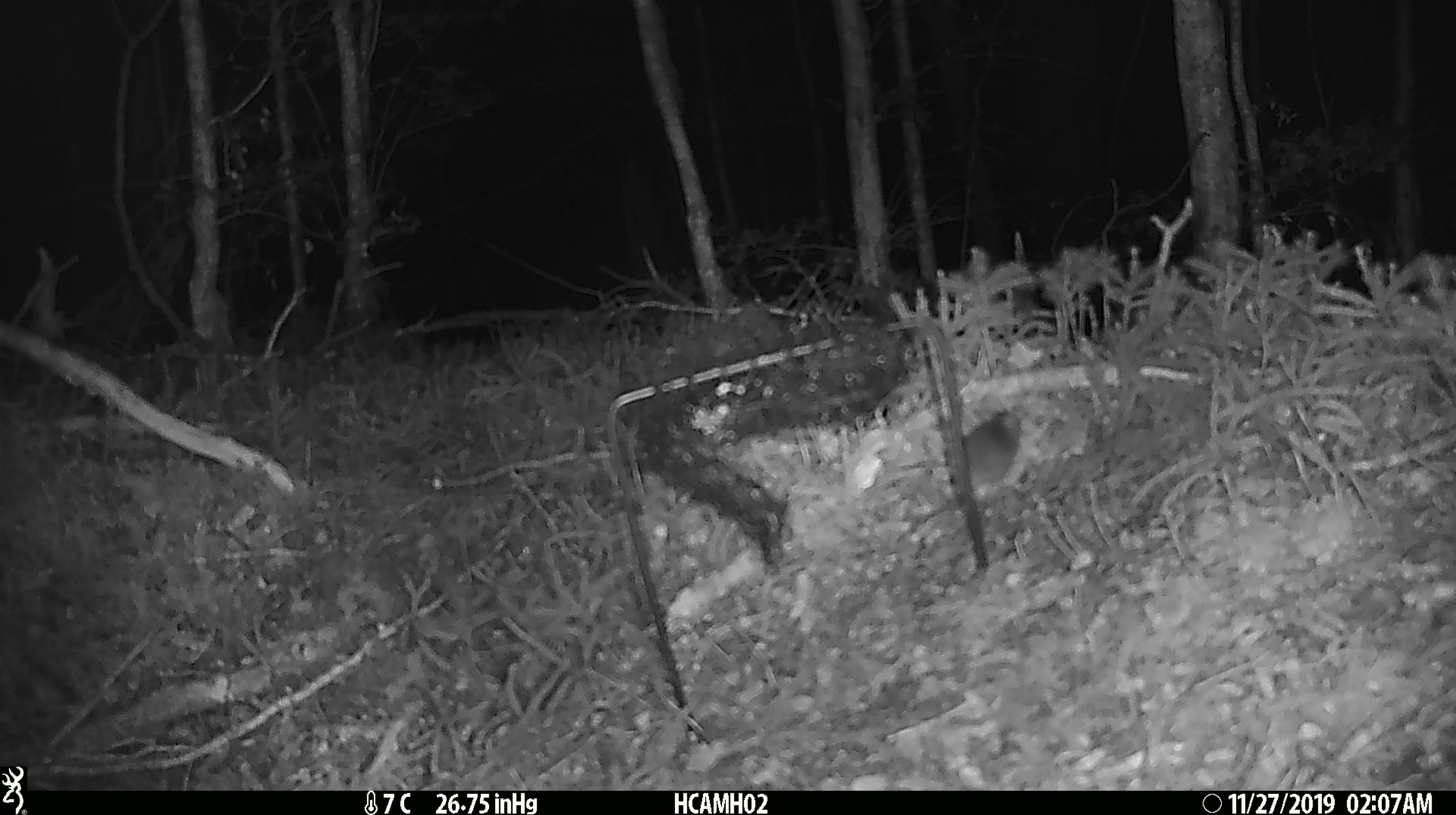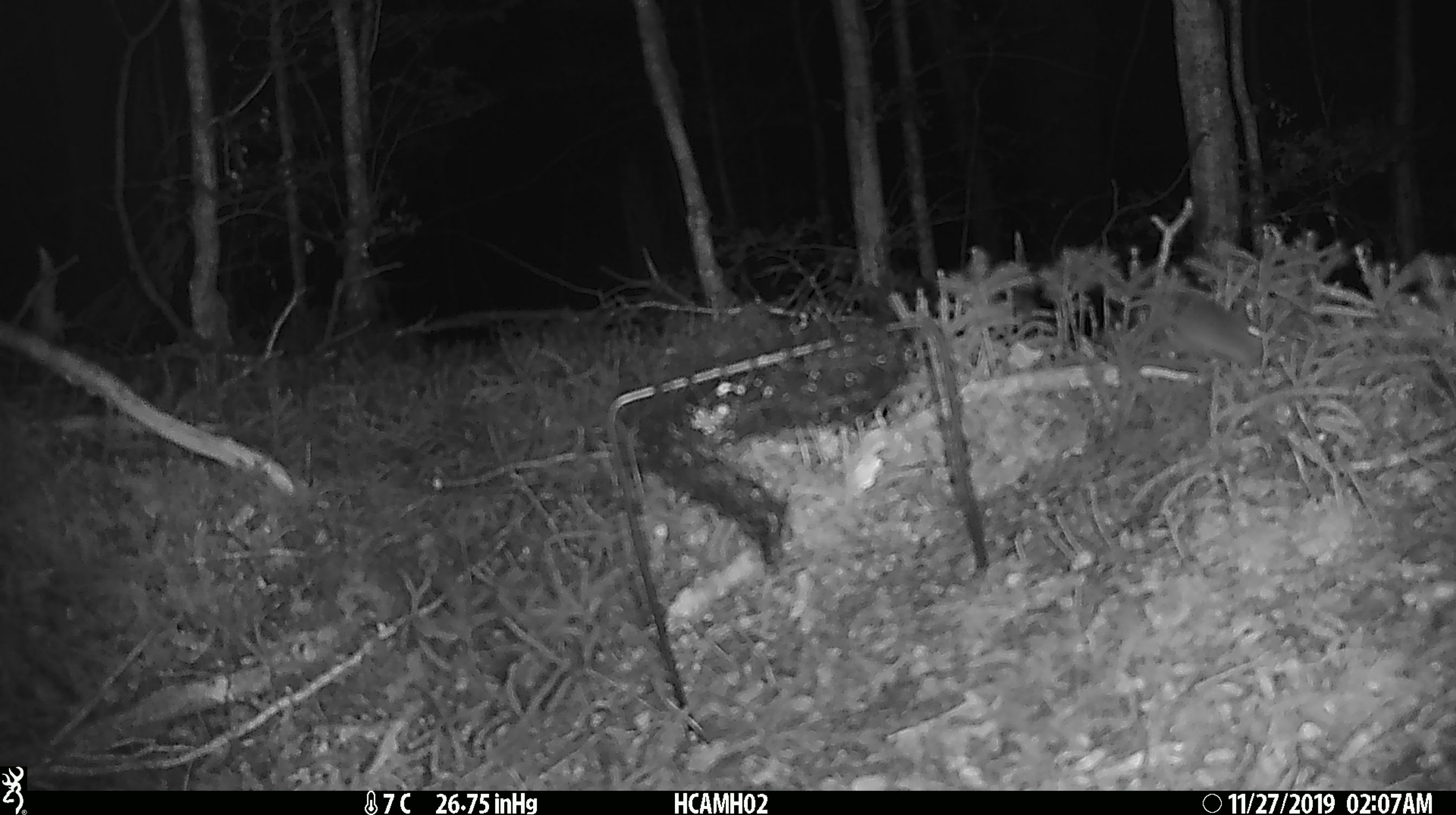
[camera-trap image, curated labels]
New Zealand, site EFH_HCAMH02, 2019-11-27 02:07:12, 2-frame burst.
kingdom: Animalia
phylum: Chordata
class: Mammalia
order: Rodentia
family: Muridae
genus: Mus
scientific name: Mus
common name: mouse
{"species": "mouse (Mus)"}